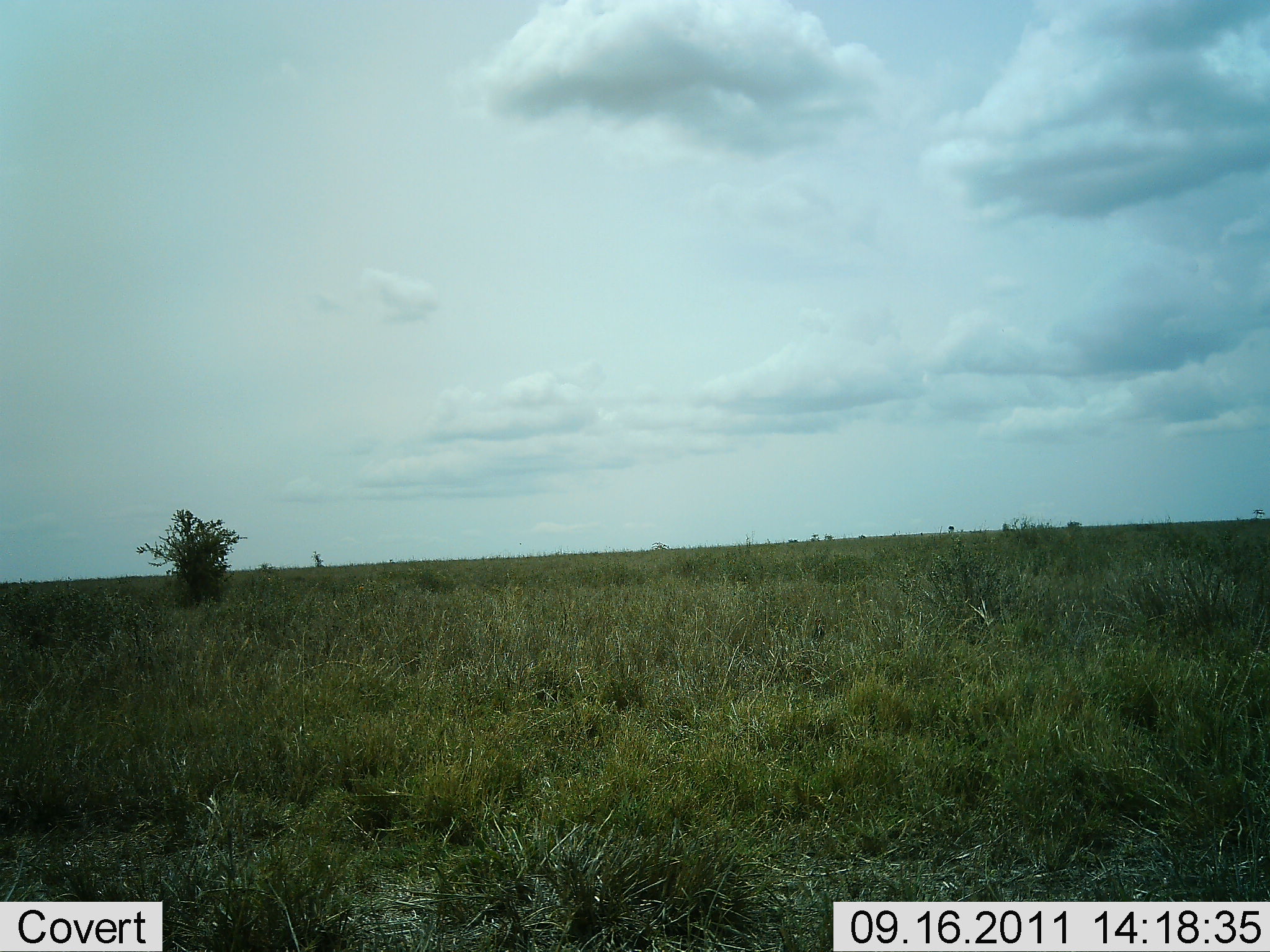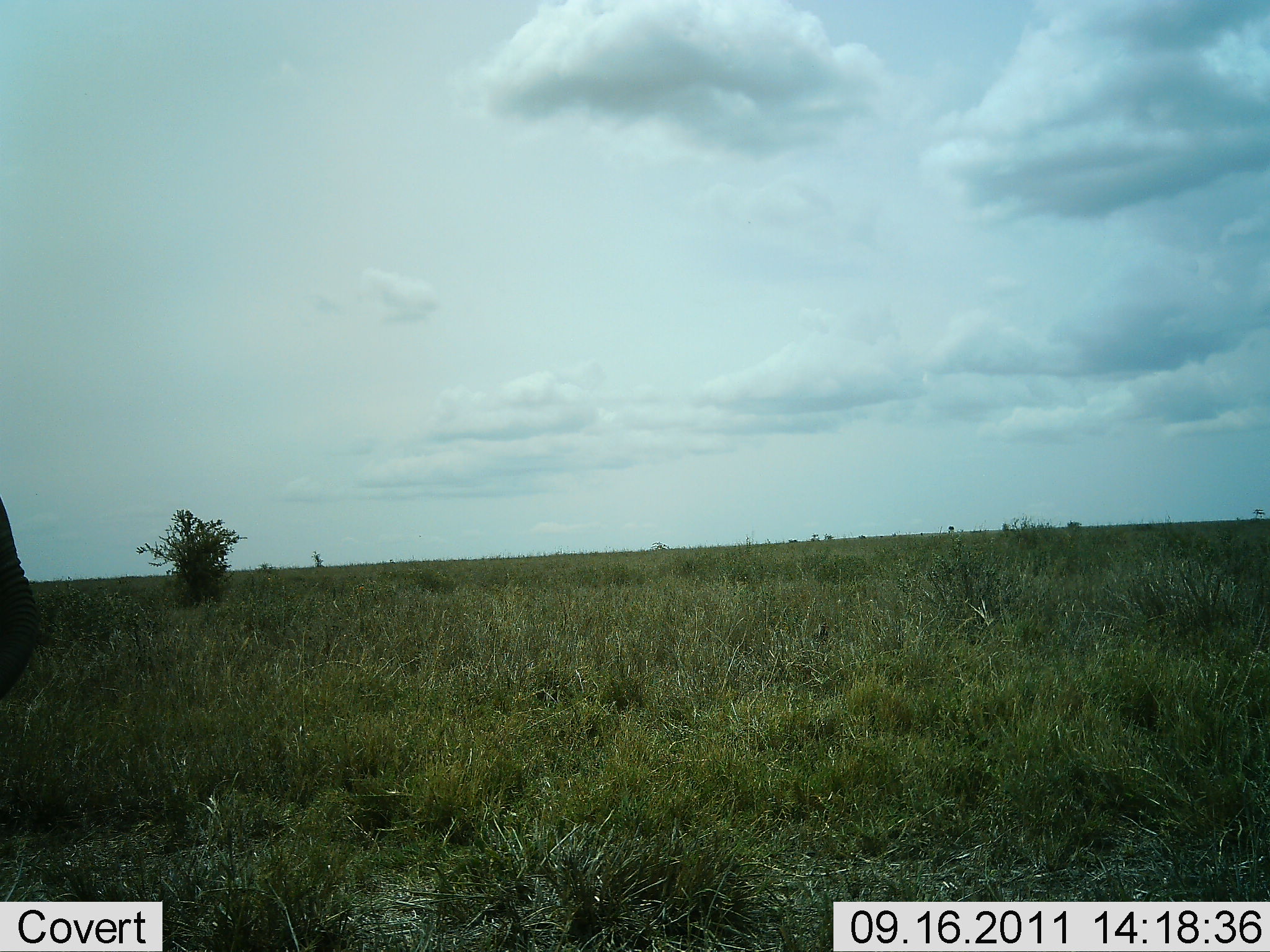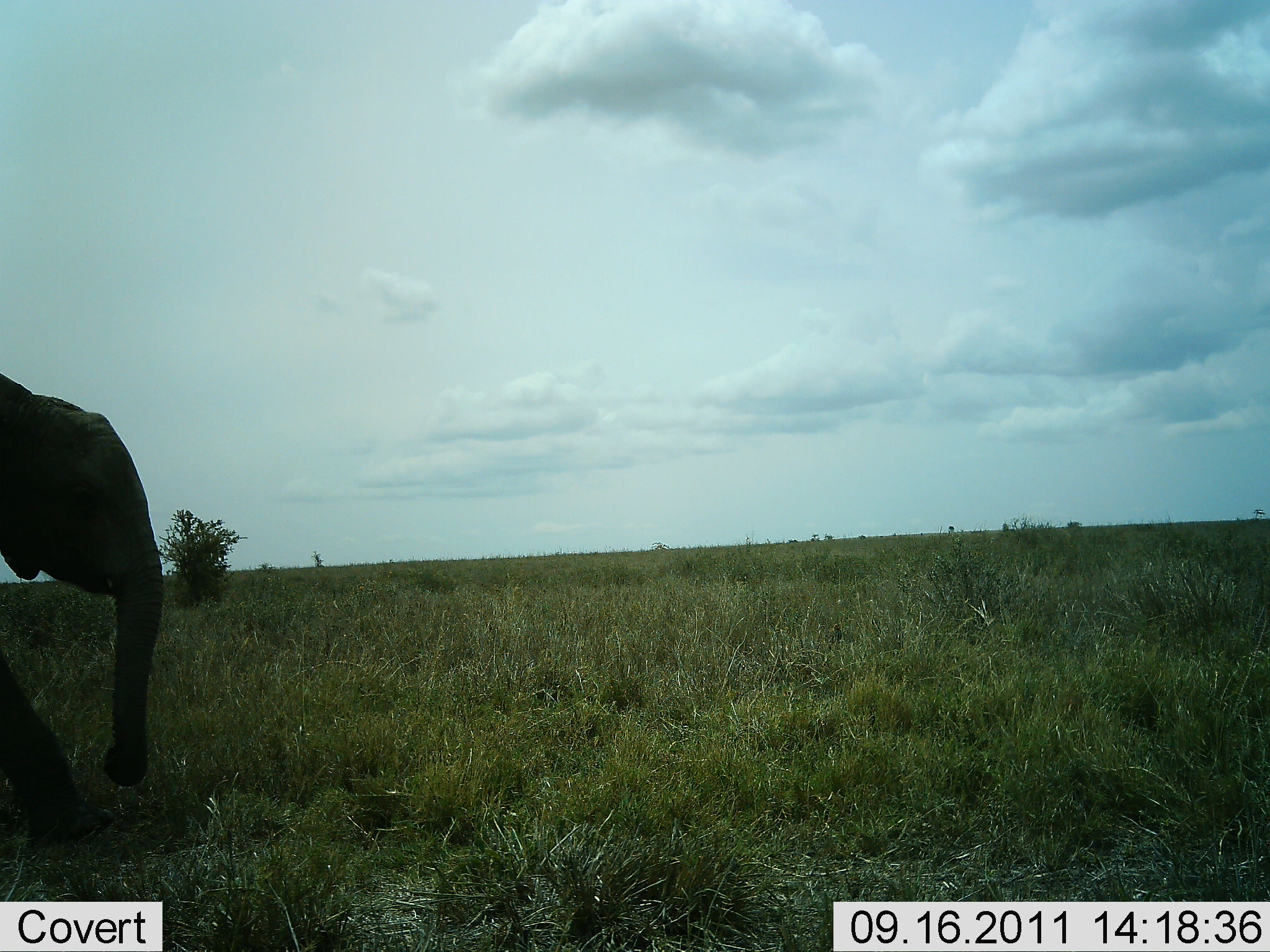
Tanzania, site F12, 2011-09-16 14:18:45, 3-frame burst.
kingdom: Animalia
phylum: Chordata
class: Mammalia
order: Proboscidea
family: Elephantidae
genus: Loxodonta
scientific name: Loxodonta africana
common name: african bush elephant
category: elephant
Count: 1.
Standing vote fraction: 7%.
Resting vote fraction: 0%.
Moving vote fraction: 93%.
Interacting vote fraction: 0%.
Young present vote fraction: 20%.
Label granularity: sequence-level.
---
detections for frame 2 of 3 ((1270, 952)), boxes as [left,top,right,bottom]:
animal: [0,495,38,699]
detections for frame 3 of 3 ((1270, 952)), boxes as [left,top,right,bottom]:
animal: [0,374,163,853]